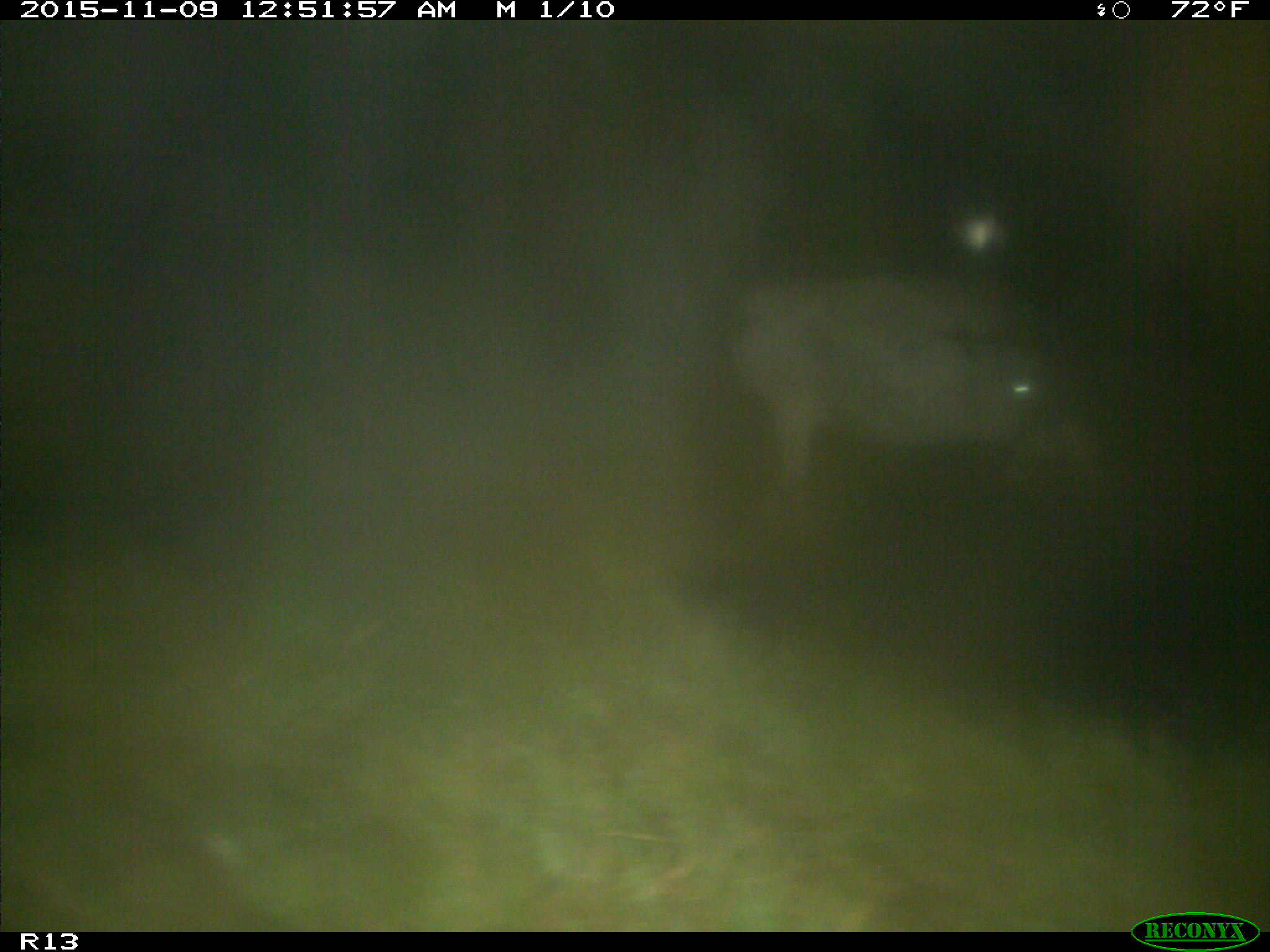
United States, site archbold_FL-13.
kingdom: Animalia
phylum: Chordata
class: Mammalia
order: Artiodactyla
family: Bovidae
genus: Bos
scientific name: Bos taurus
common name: domestic cow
Bos taurus (domestic cow).